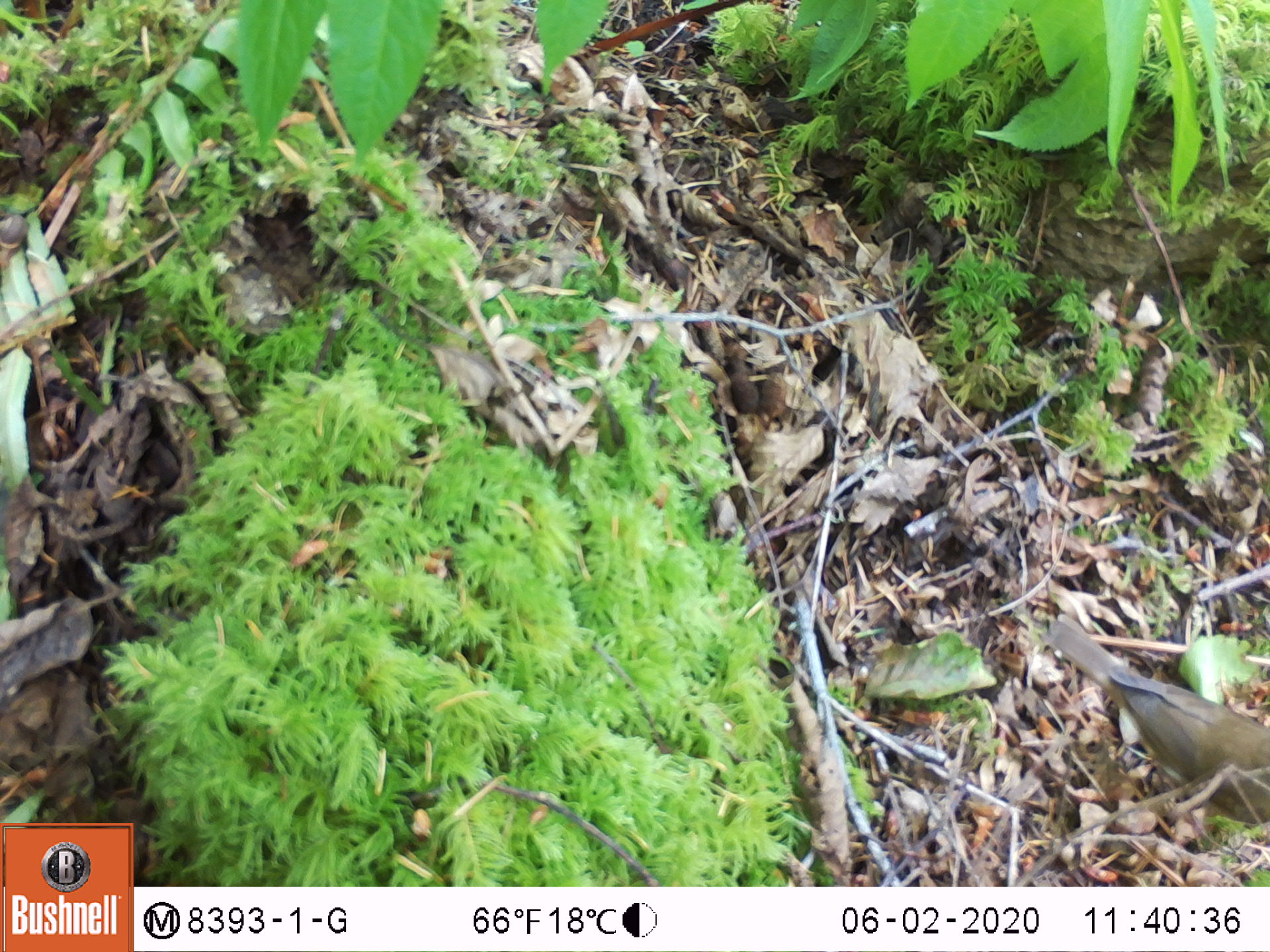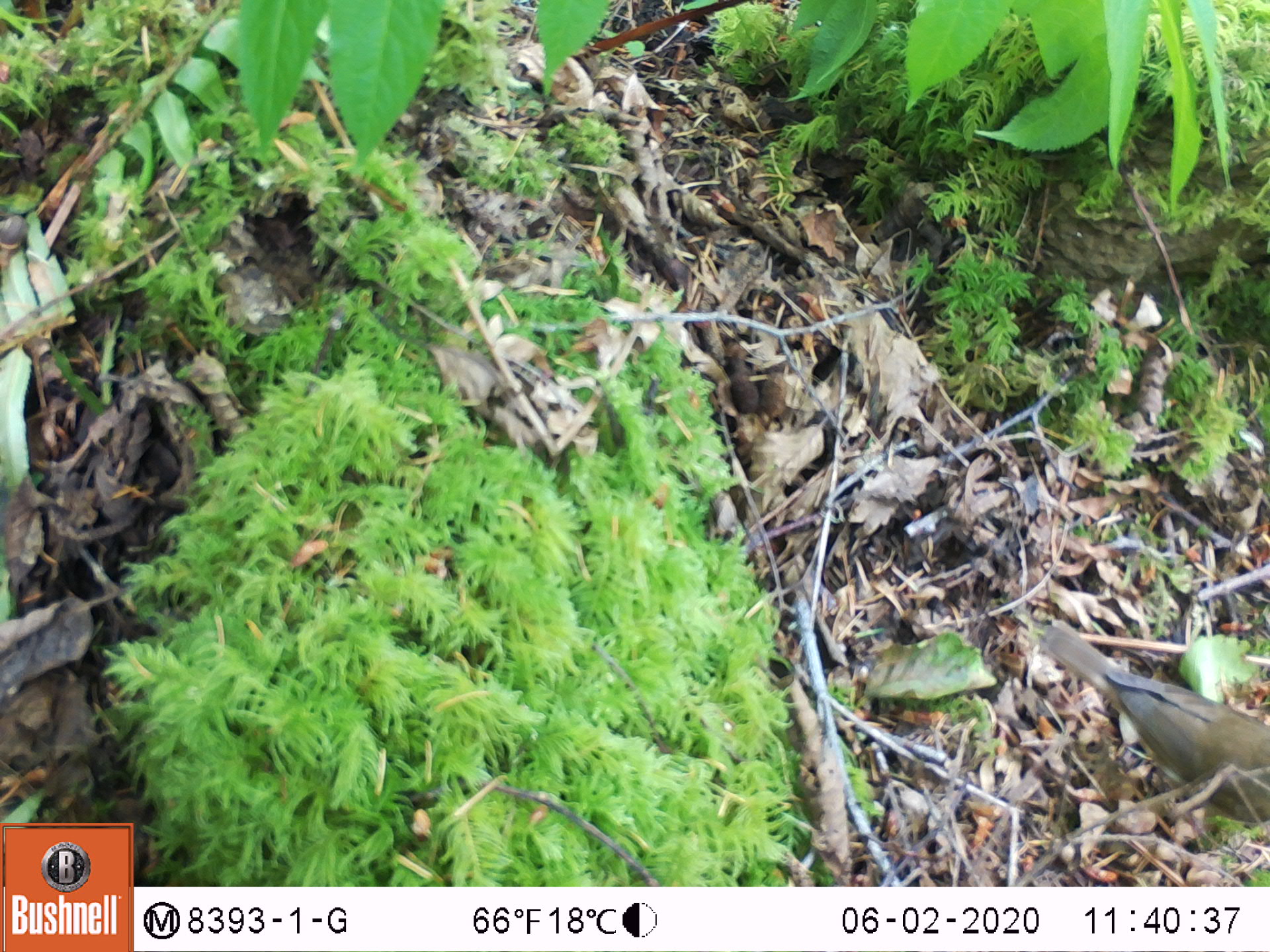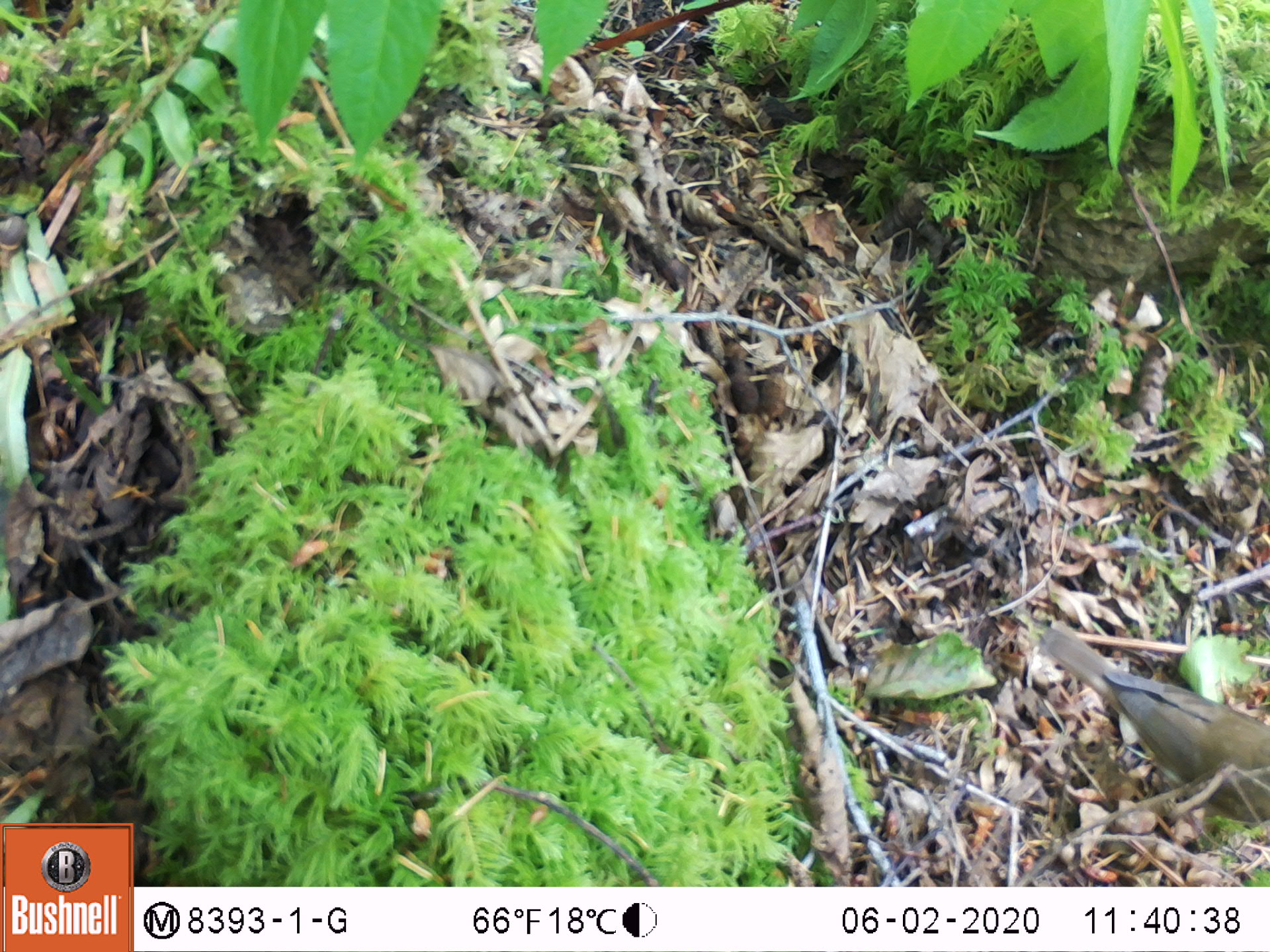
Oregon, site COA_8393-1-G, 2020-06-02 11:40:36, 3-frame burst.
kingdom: Animalia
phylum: Chordata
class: Aves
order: Passeriformes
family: Turdidae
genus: Catharus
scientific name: Catharus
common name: brown thrushes and nightingale-thrushes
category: catharus species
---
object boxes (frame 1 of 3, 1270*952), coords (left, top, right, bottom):
catharus species: (1042, 609, 1265, 836)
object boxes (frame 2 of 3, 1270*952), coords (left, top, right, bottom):
catharus species: (1036, 613, 1261, 823)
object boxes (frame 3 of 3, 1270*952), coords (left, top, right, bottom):
catharus species: (1040, 624, 1267, 825)